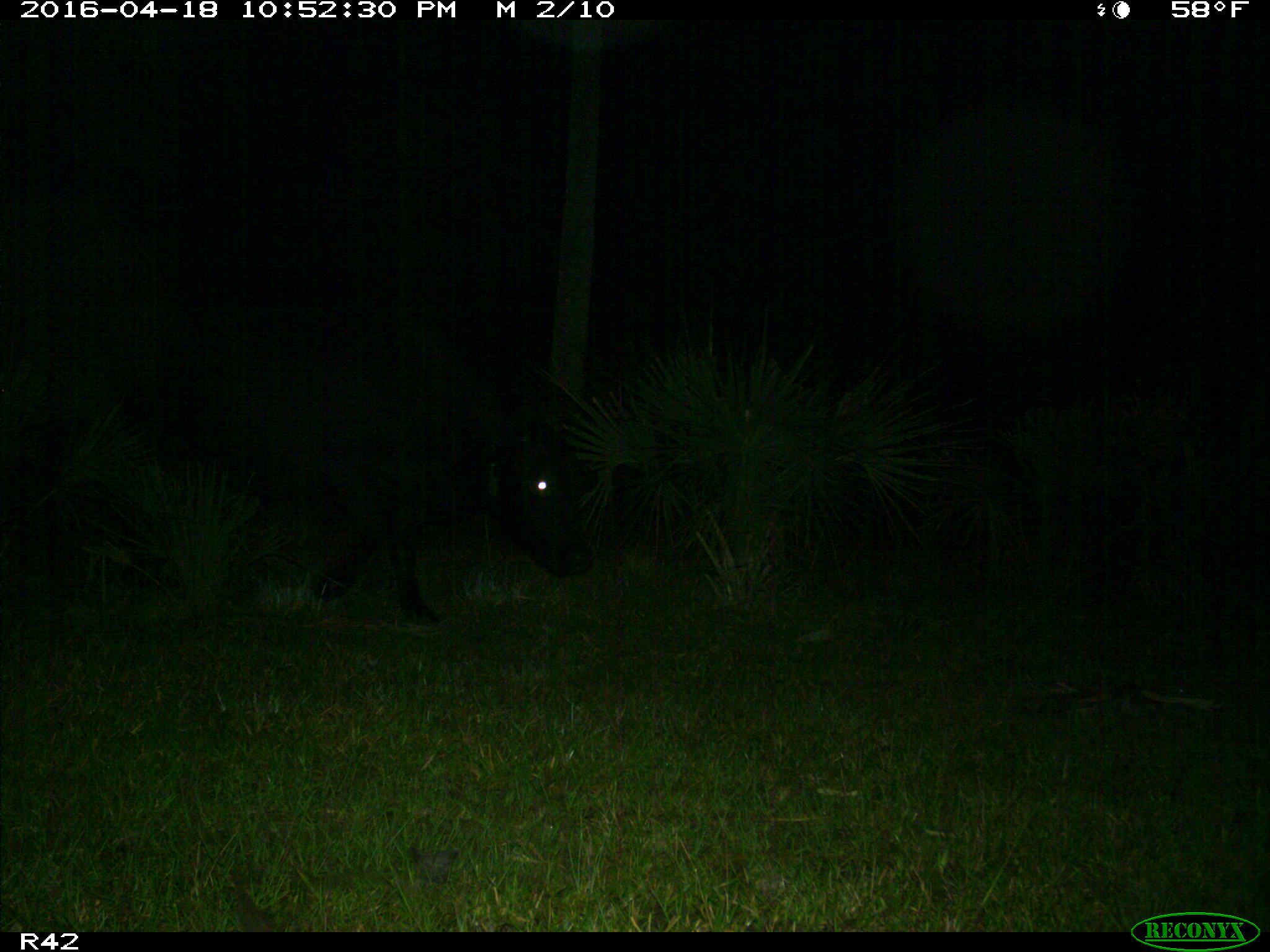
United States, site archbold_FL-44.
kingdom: Animalia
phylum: Chordata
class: Mammalia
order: Artiodactyla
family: Bovidae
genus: Bos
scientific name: Bos taurus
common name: domestic cow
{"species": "Bos taurus (domestic cow)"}